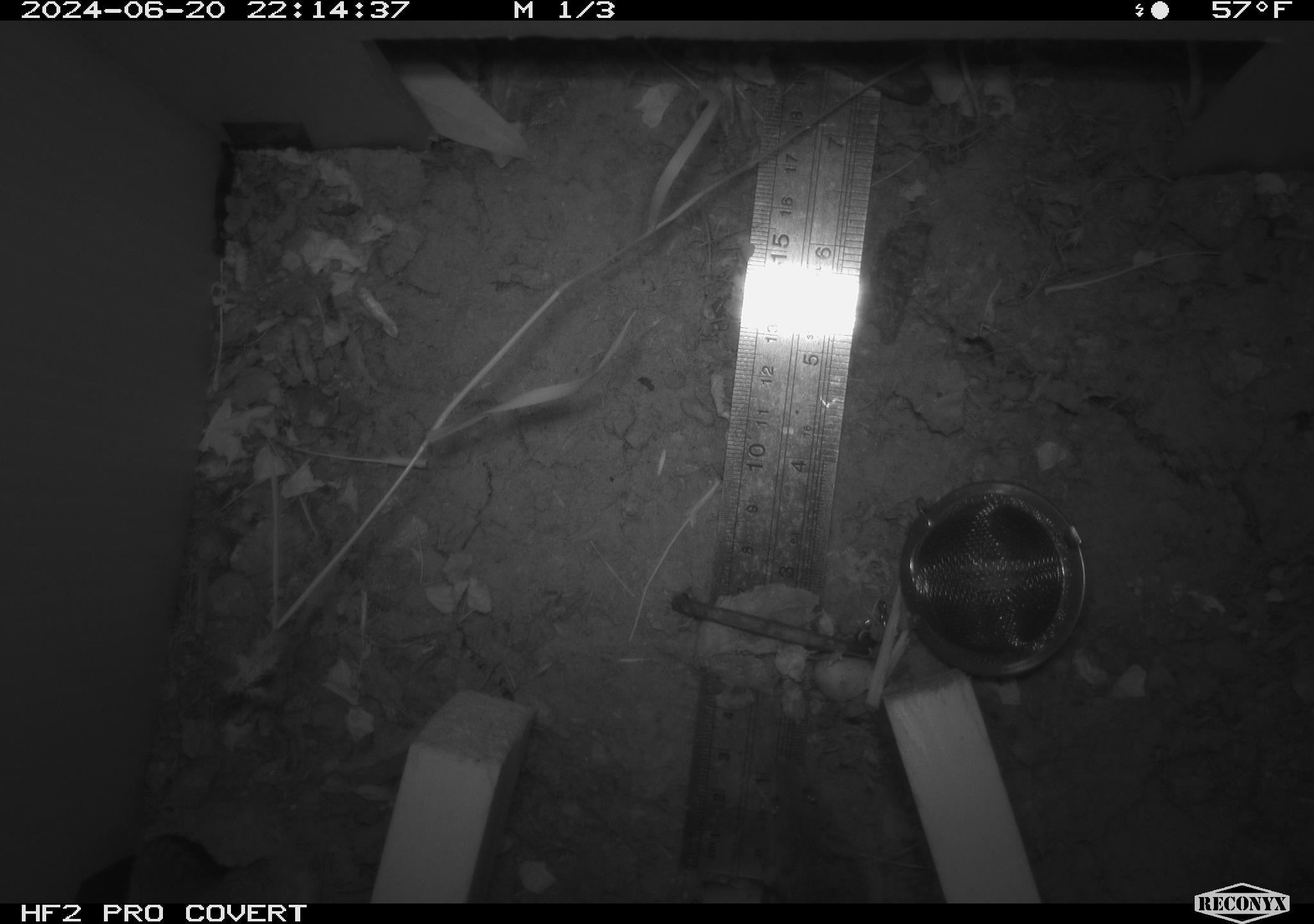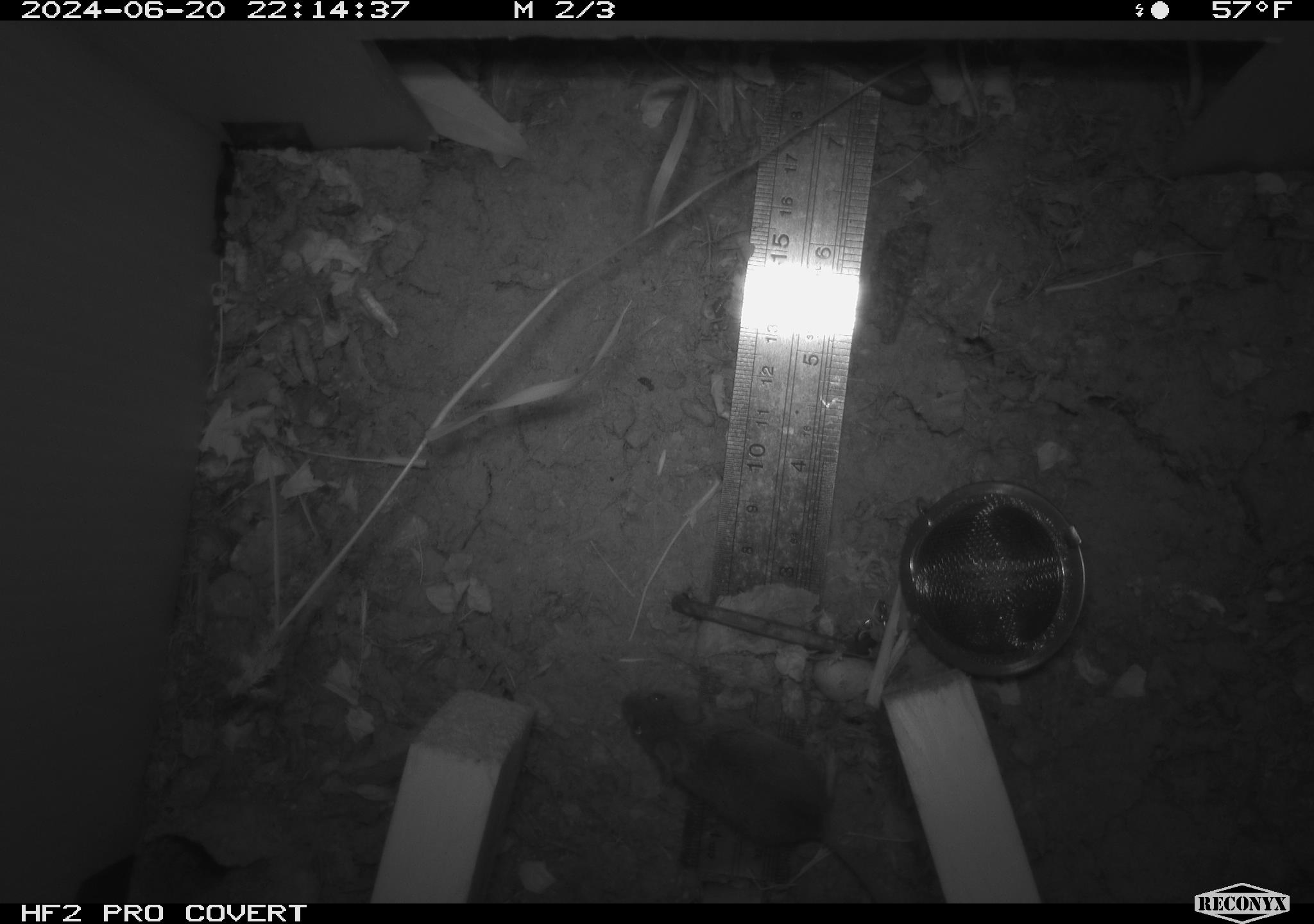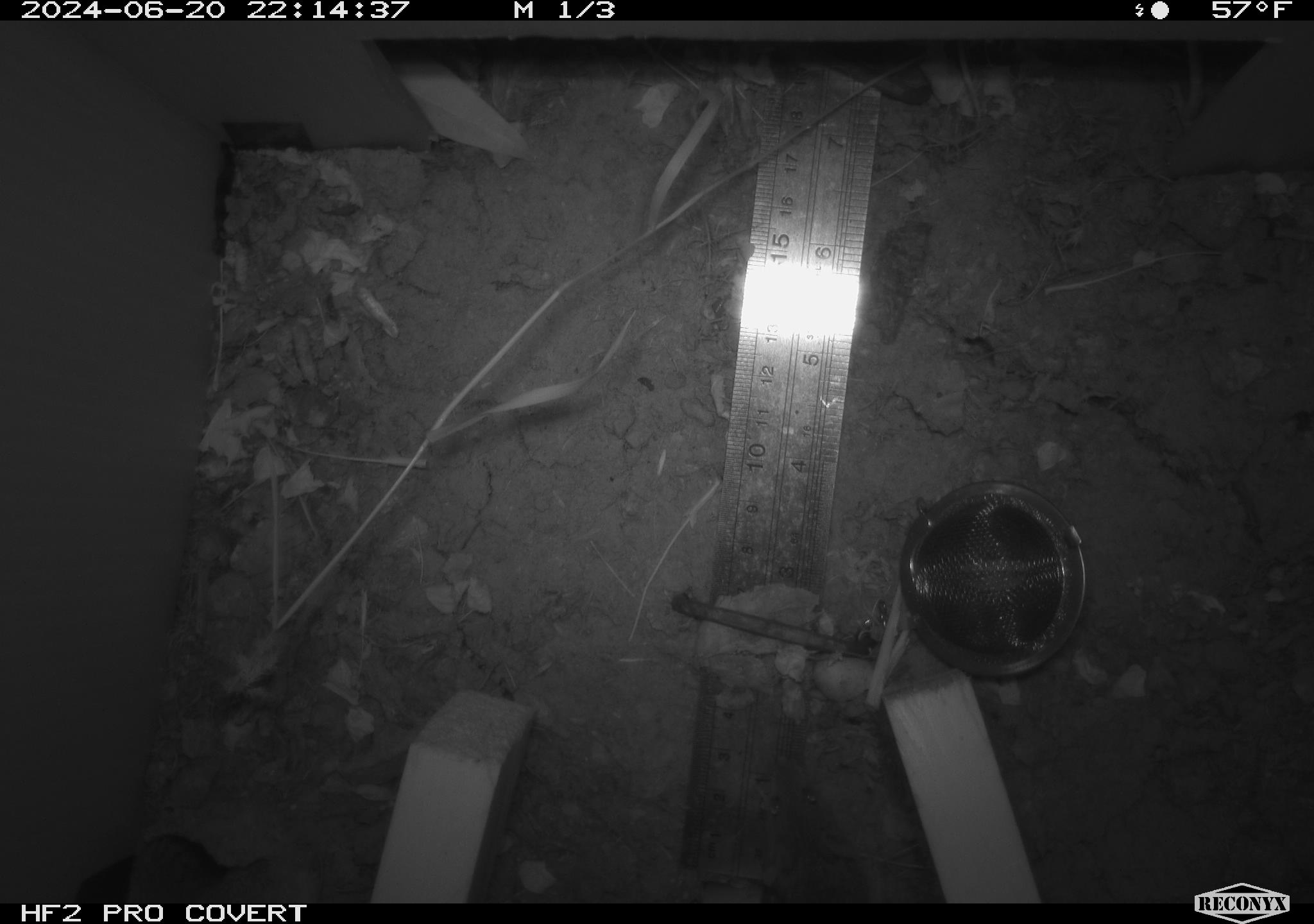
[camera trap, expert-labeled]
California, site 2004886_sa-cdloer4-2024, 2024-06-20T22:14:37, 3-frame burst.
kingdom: Animalia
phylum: Chordata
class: Mammalia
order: Rodentia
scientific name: Rodentia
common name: rodent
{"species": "rodent (Rodentia)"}